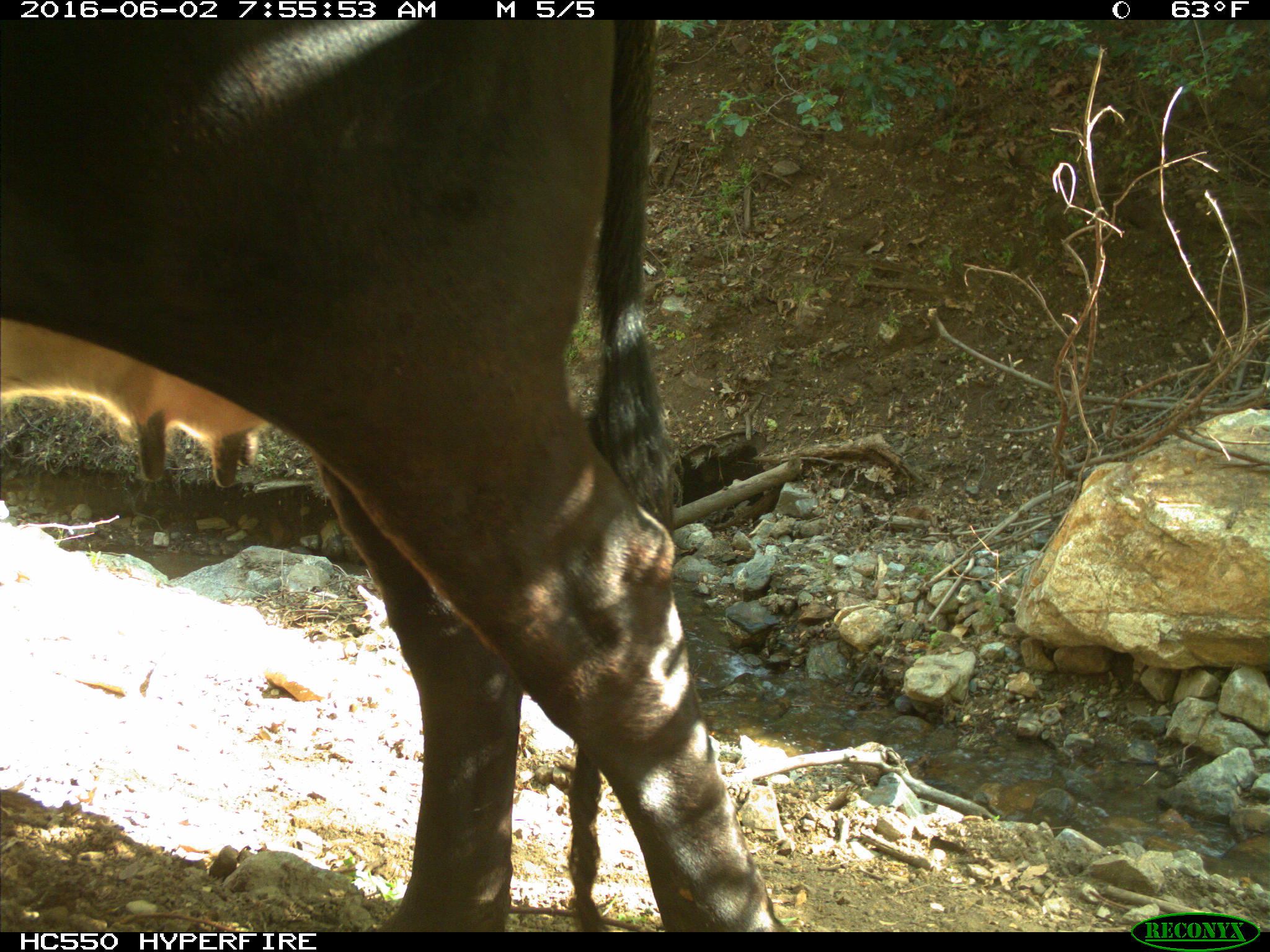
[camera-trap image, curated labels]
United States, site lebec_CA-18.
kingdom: Animalia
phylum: Chordata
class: Mammalia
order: Artiodactyla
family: Bovidae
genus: Bos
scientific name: Bos taurus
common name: domestic cow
Bos taurus (domestic cow).